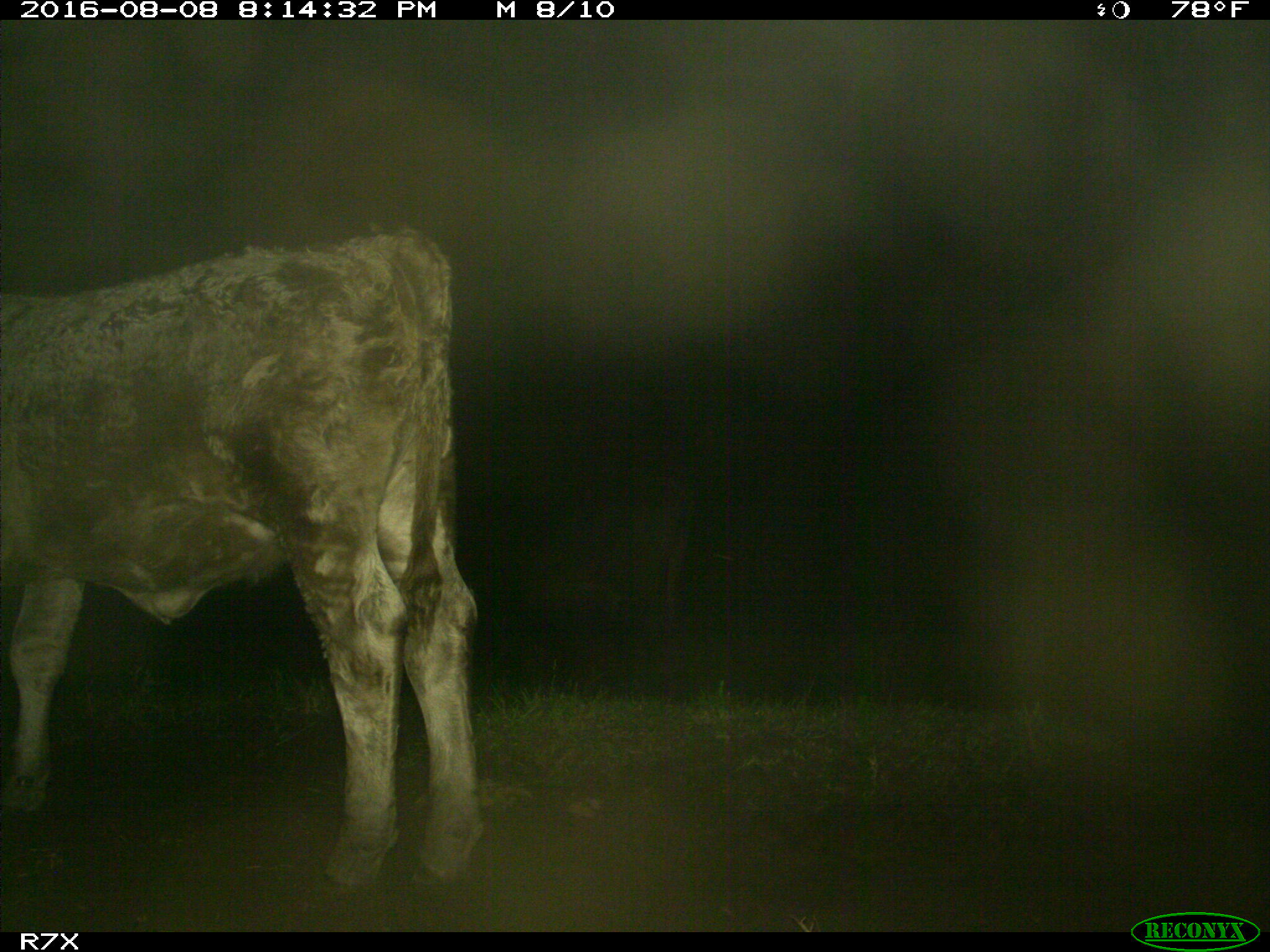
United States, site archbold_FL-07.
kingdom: Animalia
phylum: Chordata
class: Mammalia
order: Artiodactyla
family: Bovidae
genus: Bos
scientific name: Bos taurus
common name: domestic cow